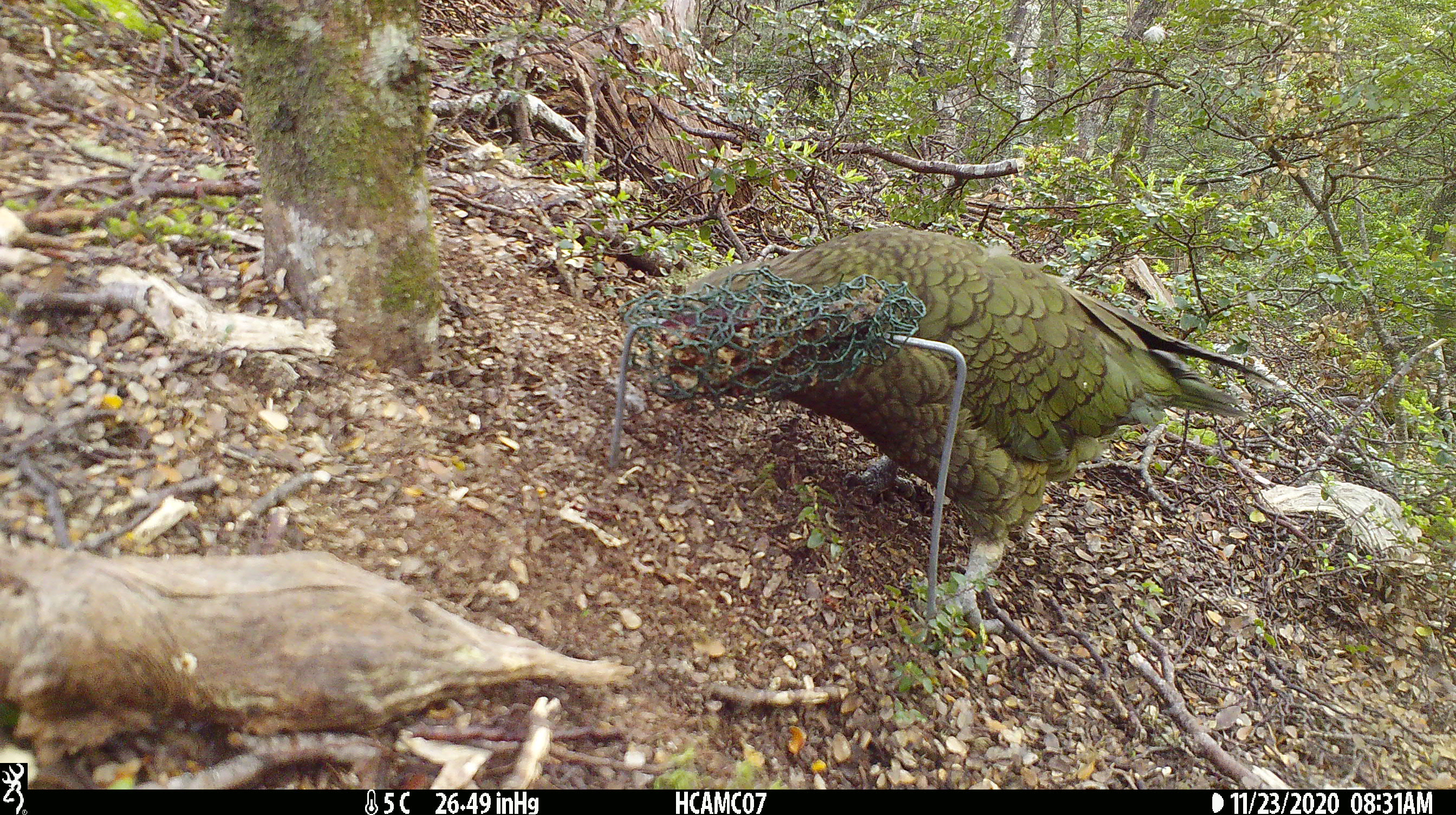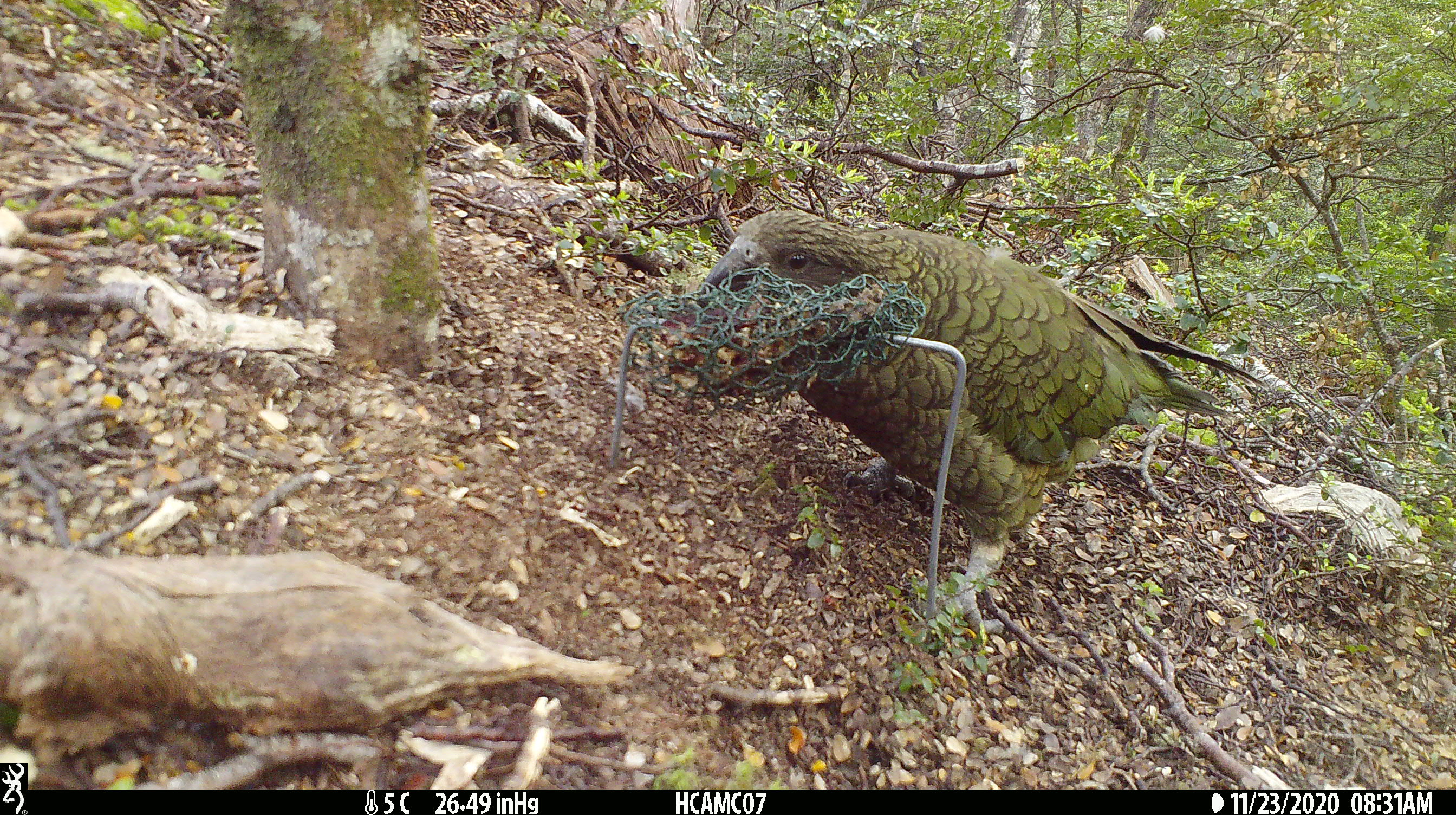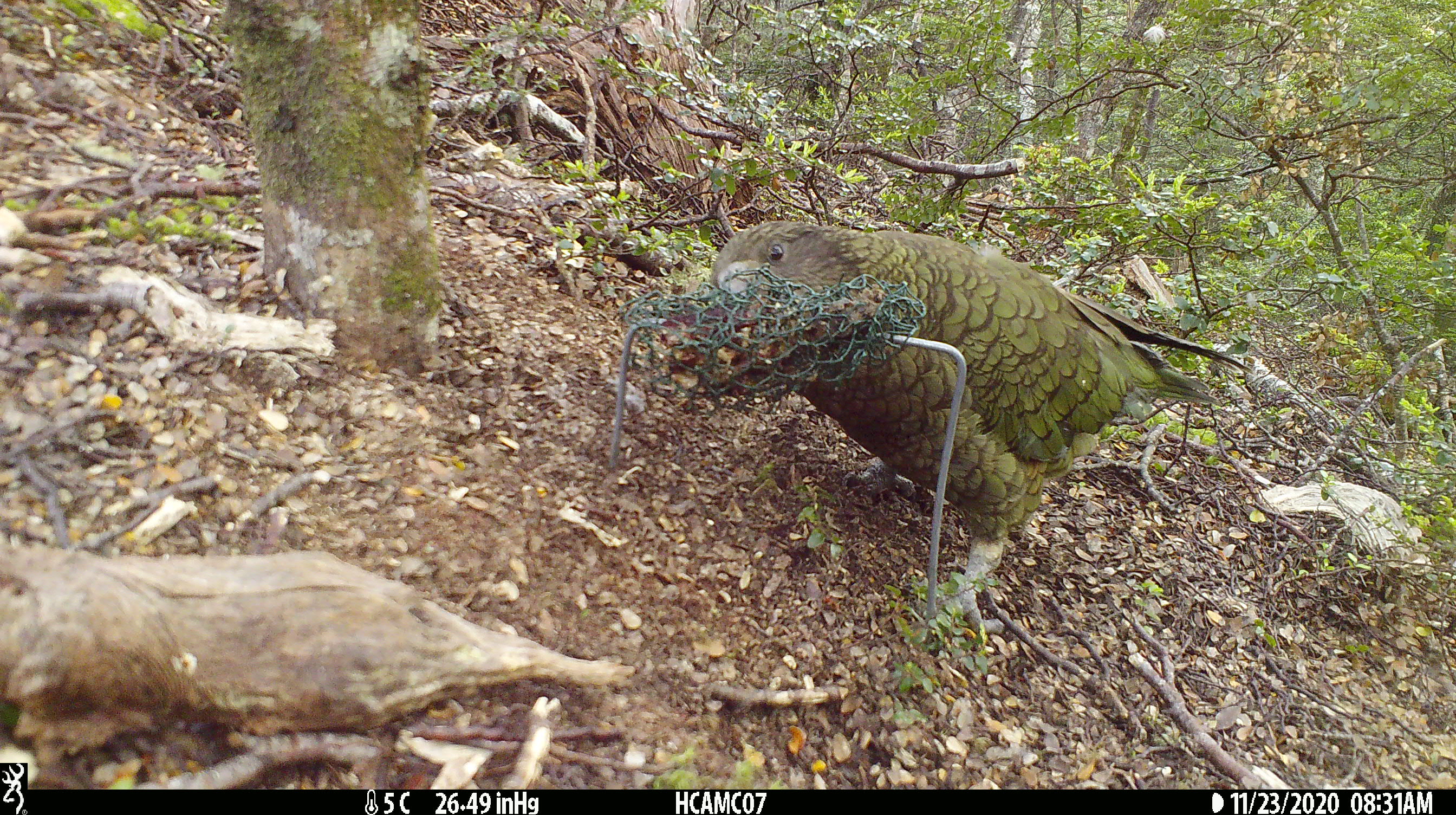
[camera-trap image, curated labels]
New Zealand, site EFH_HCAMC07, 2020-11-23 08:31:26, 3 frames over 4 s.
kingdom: Animalia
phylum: Chordata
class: Aves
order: Psittaciformes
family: Strigopidae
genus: Nestor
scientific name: Nestor notabilis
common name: kea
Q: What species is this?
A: Kea (Nestor notabilis).